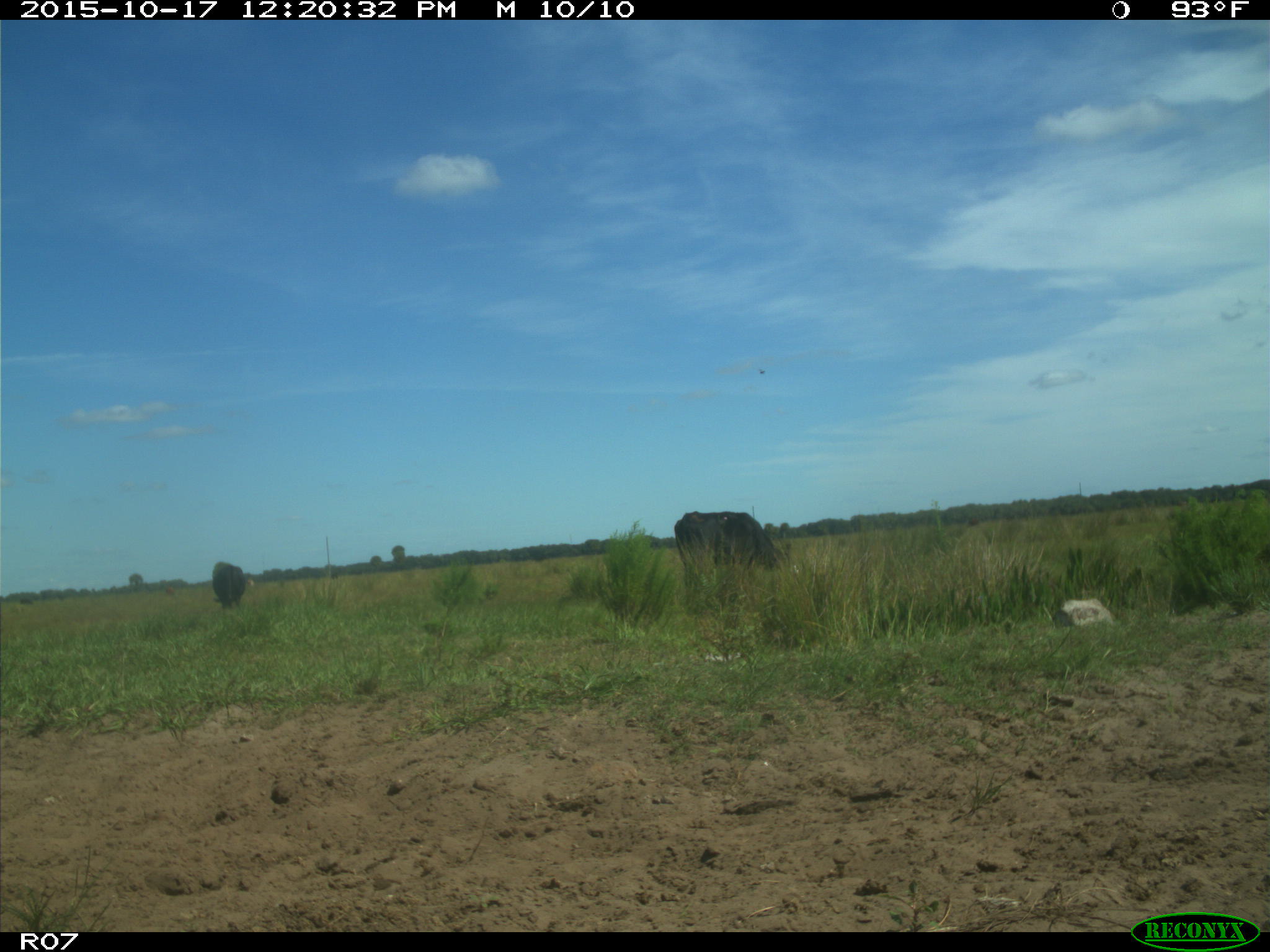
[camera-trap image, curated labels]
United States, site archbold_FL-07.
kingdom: Animalia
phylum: Chordata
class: Mammalia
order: Artiodactyla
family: Bovidae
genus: Bos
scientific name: Bos taurus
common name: domestic cow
Bos taurus (domestic cow).